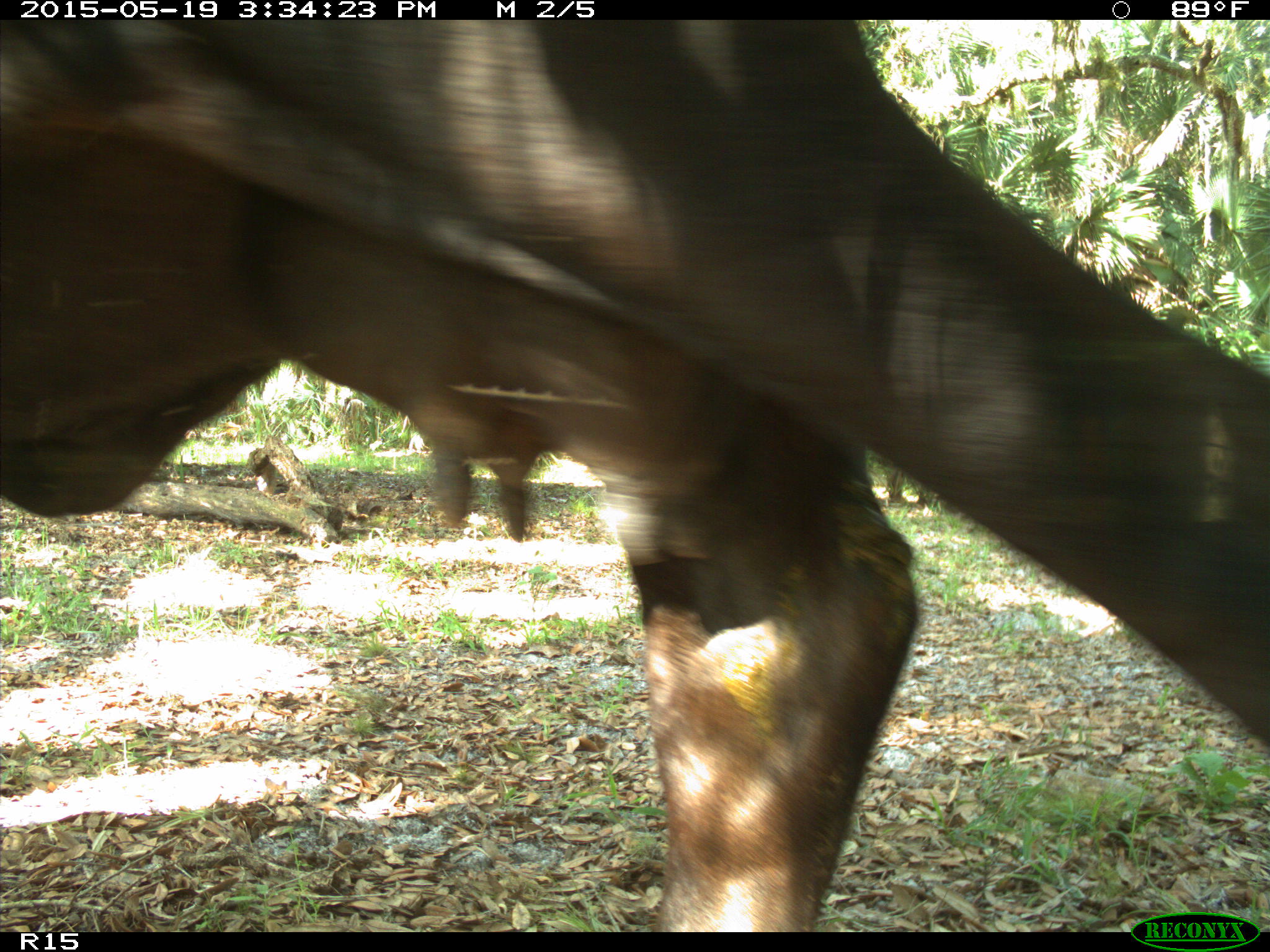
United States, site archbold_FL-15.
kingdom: Animalia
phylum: Chordata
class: Mammalia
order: Artiodactyla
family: Bovidae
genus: Bos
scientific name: Bos taurus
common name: domestic cow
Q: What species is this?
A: Bos taurus (domestic cow).